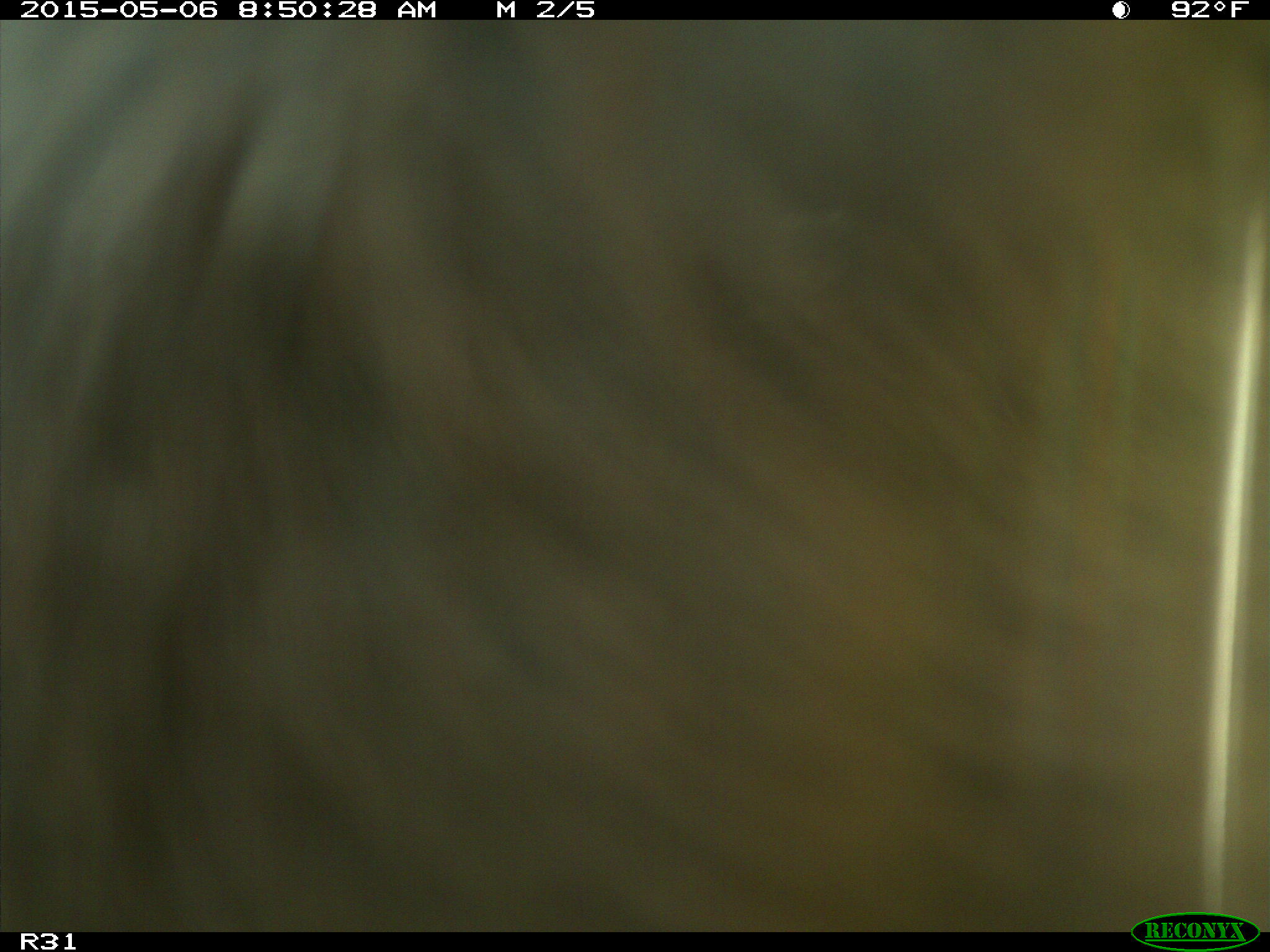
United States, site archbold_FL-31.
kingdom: Animalia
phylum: Chordata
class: Mammalia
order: Artiodactyla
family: Bovidae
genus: Bos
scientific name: Bos taurus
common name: domestic cow